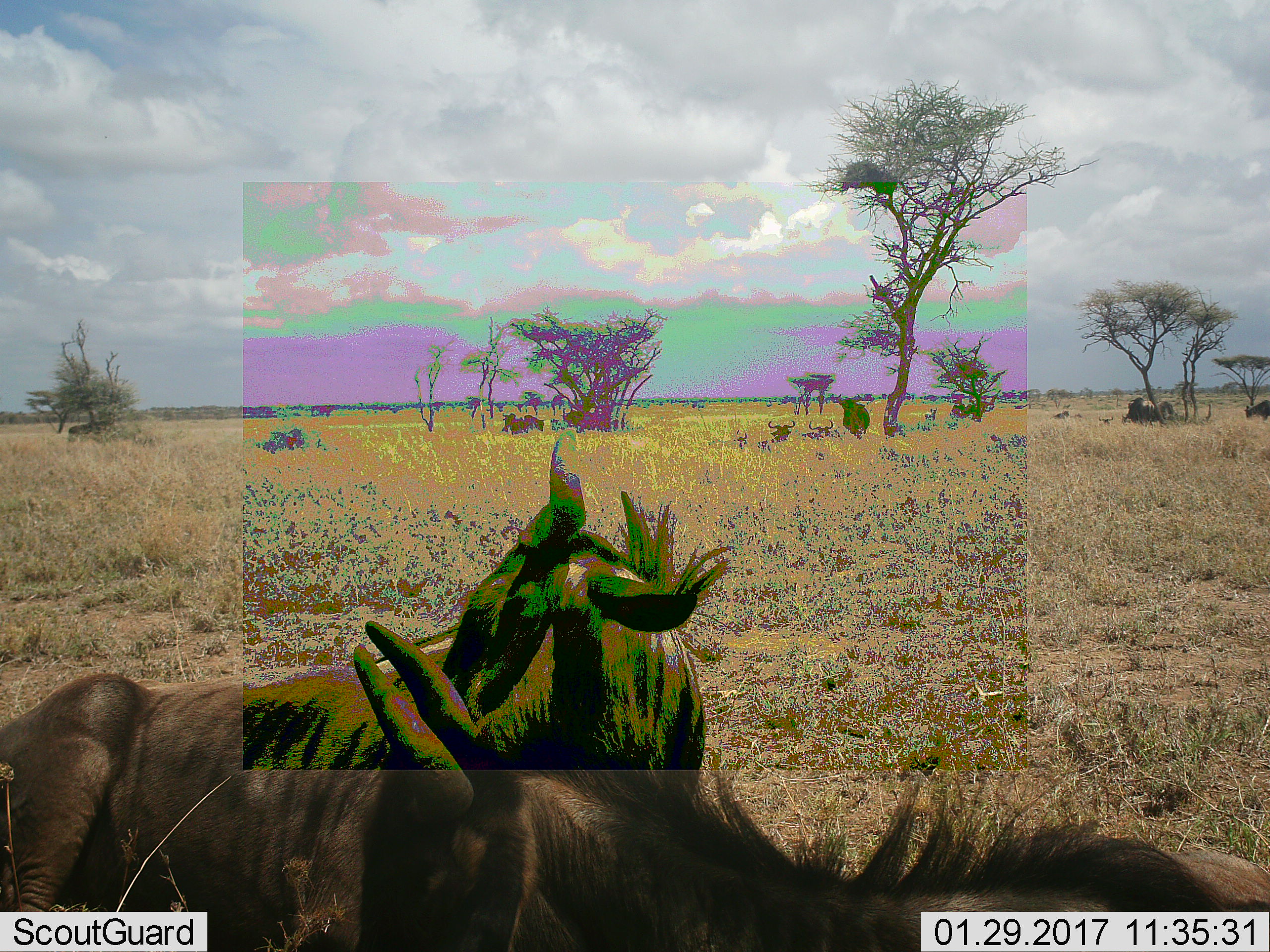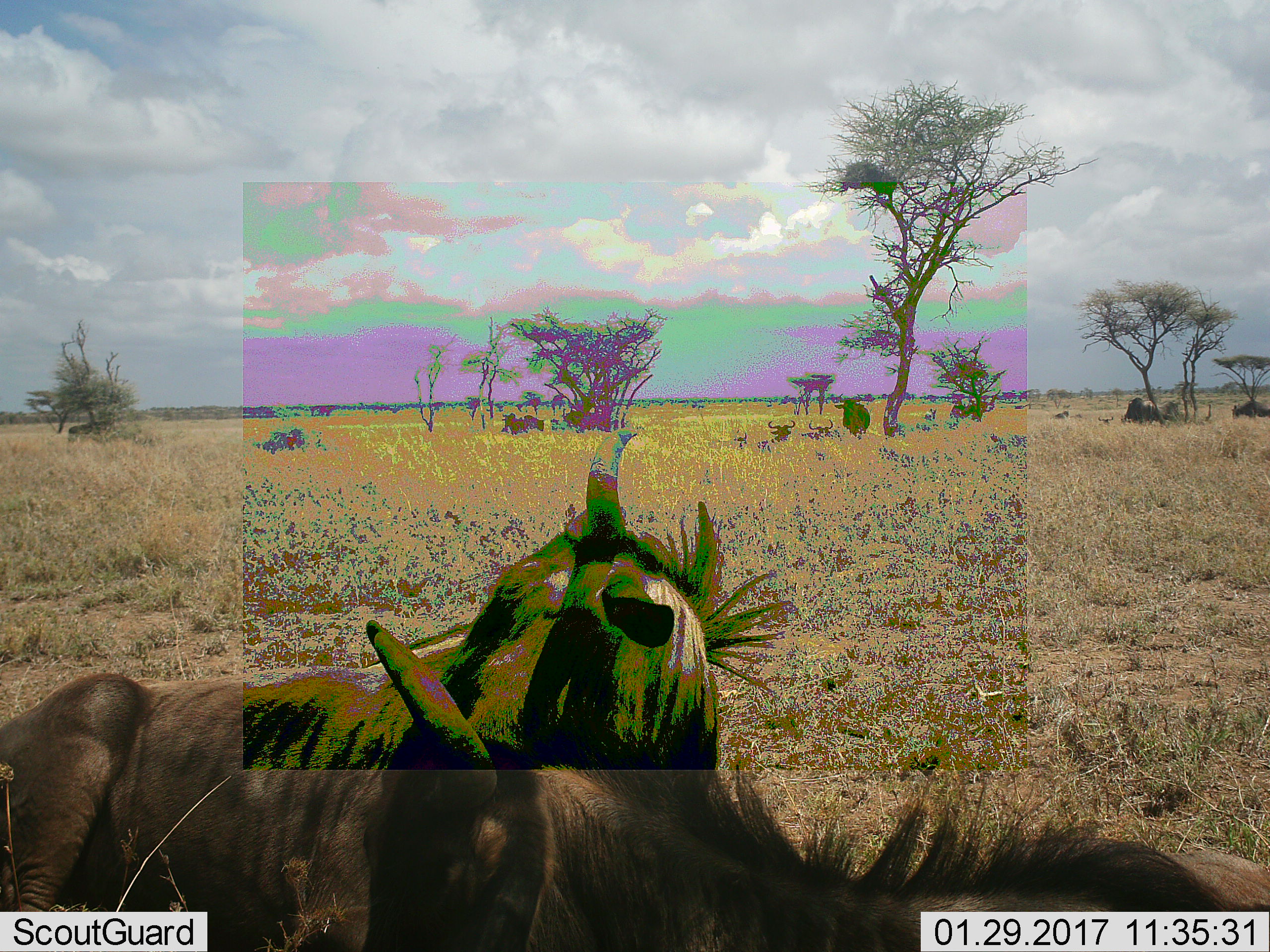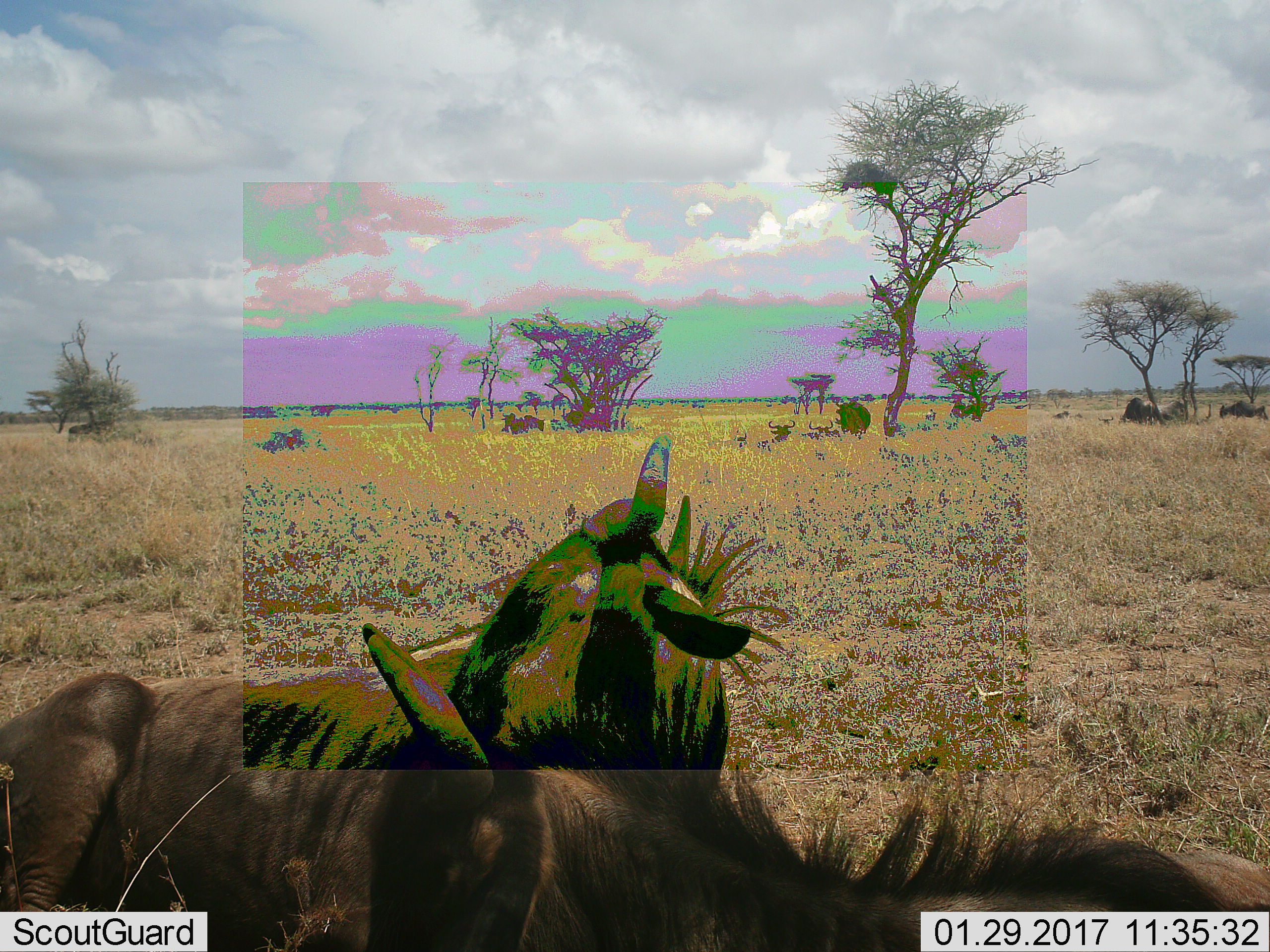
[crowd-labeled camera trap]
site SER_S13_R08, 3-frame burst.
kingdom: Animalia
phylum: Chordata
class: Mammalia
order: Artiodactyla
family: Bovidae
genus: Connochaetes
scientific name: Connochaetes taurinus taurinus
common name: blue wildebeest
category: wildebeestblue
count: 7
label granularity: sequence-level